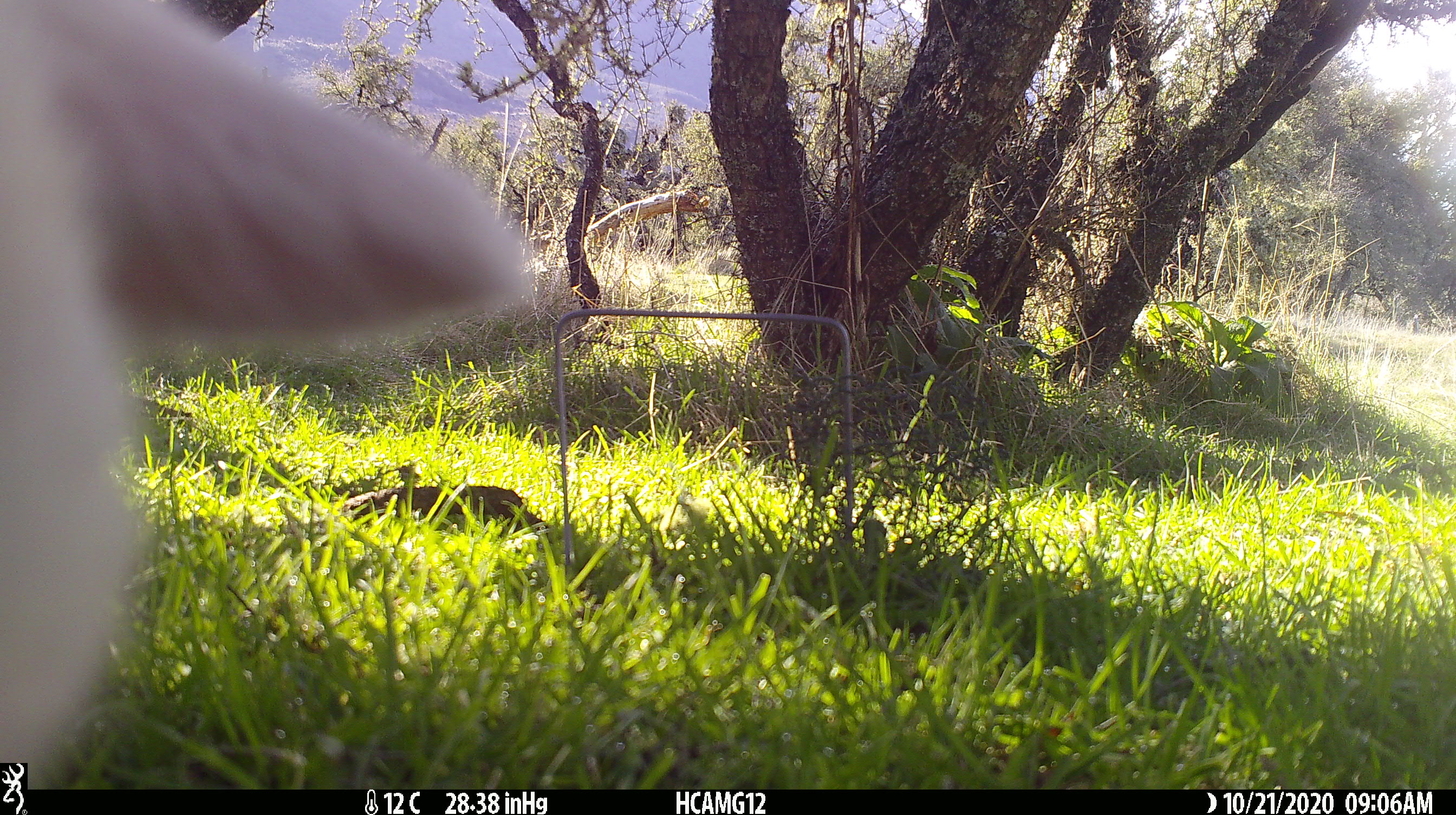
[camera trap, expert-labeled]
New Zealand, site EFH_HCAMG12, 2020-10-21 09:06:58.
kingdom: Animalia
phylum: Chordata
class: Mammalia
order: Artiodactyla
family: Bovidae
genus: Ovis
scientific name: Ovis aries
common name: domestic sheep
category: sheep